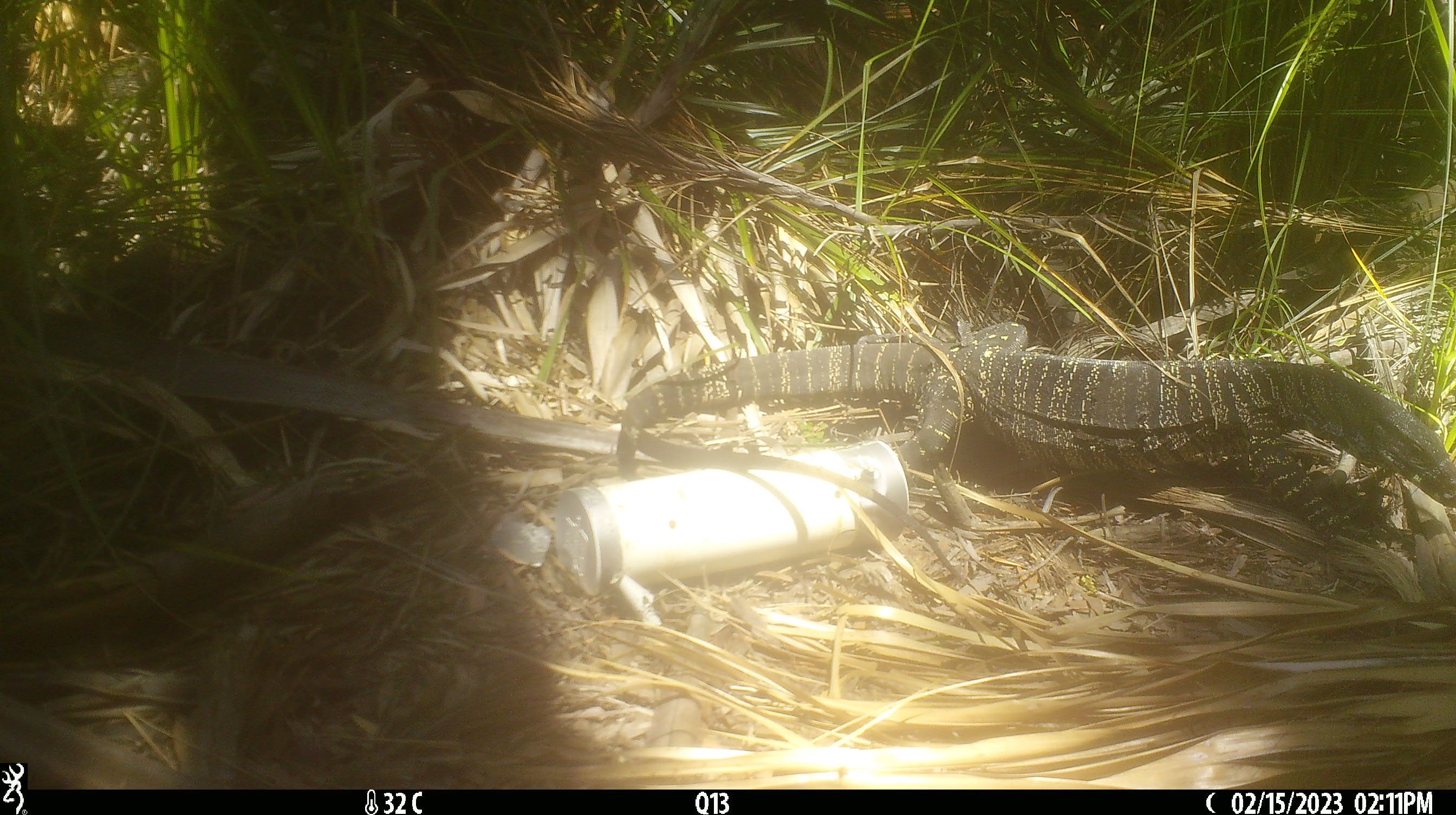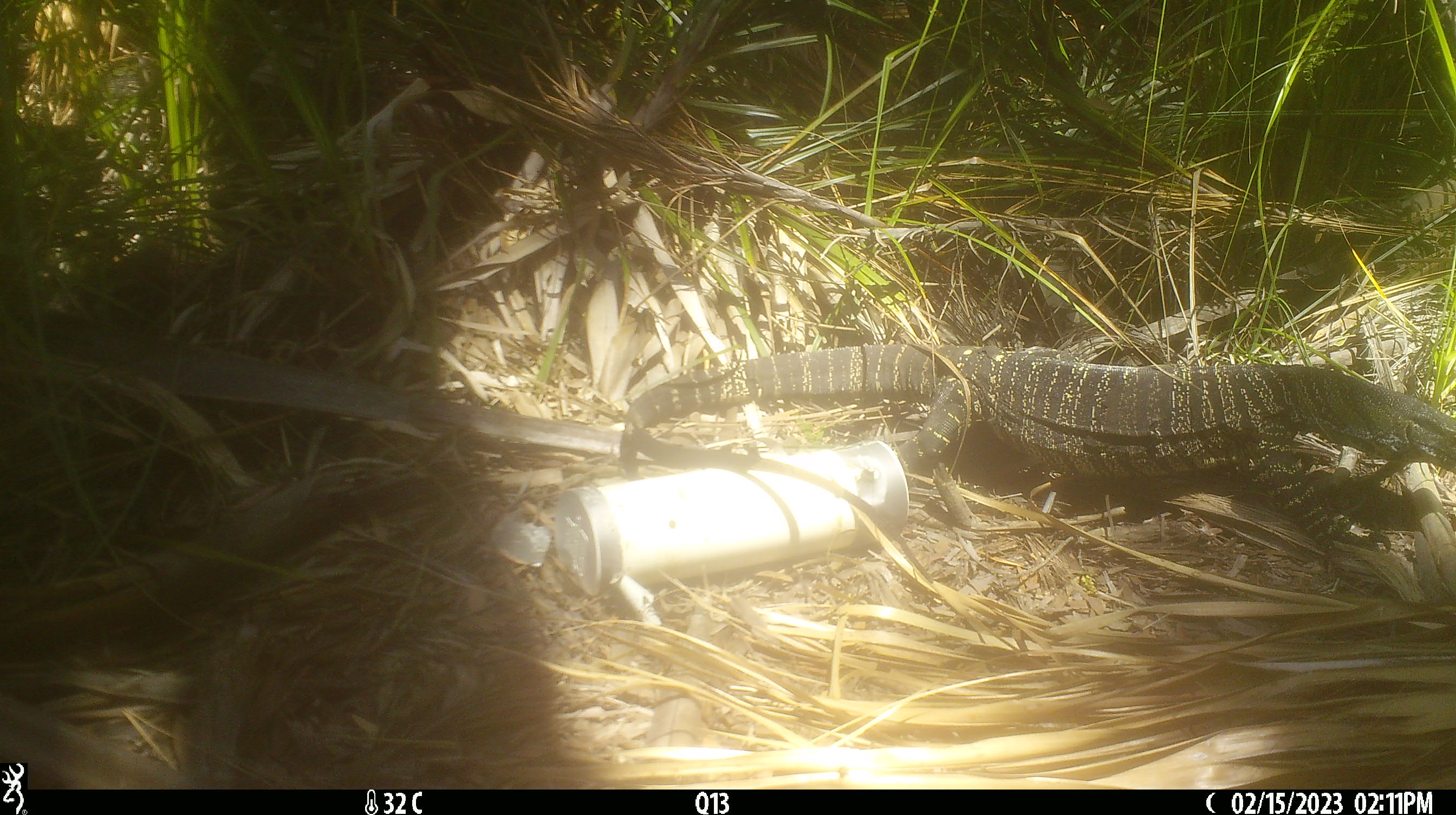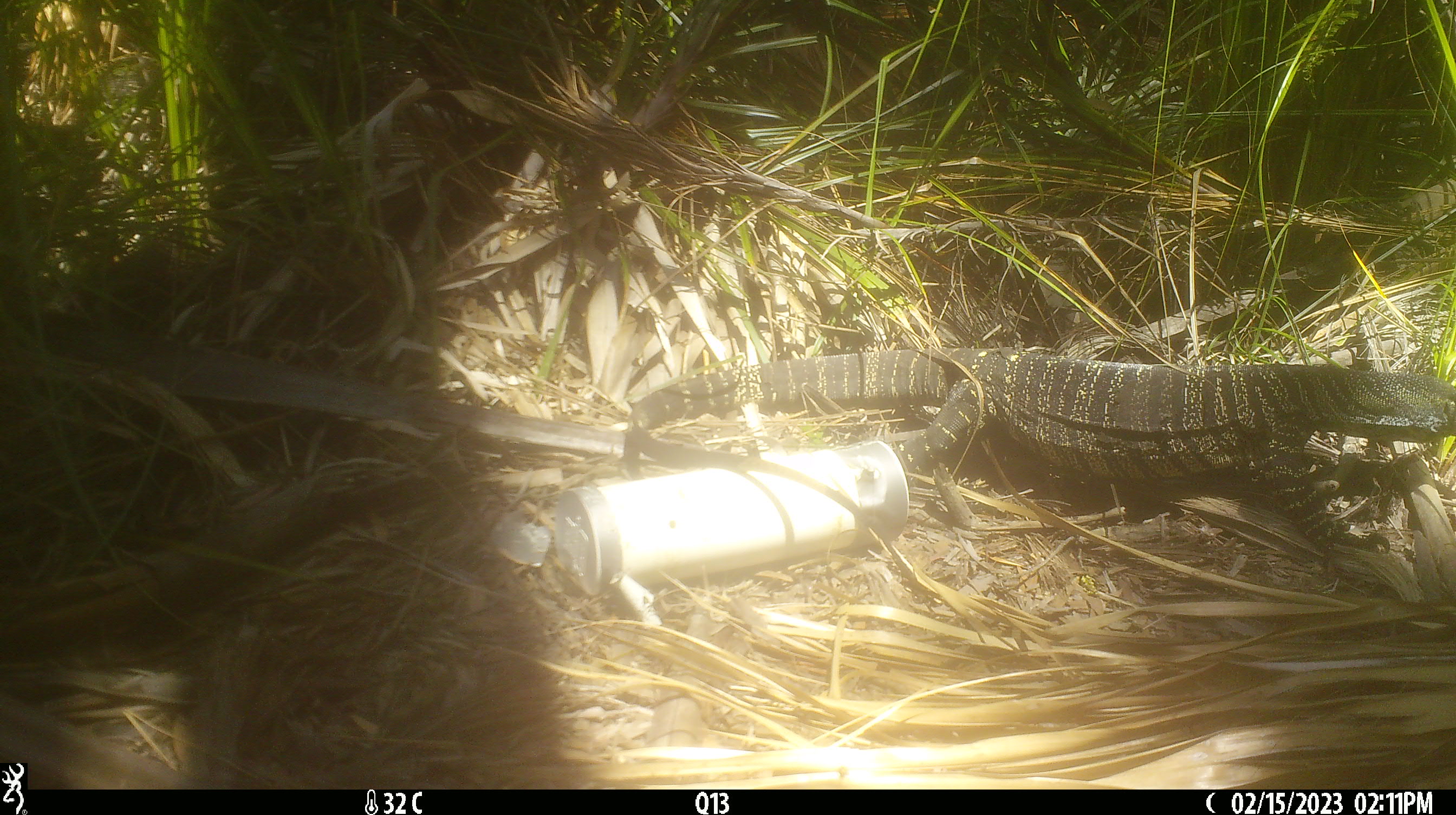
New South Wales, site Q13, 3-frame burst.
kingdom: Animalia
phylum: Chordata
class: Reptilia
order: Squamata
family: Varanidae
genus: Varanus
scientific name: Varanus varius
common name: lace monitor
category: goanna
Goanna (lace monitor) (Varanus varius).